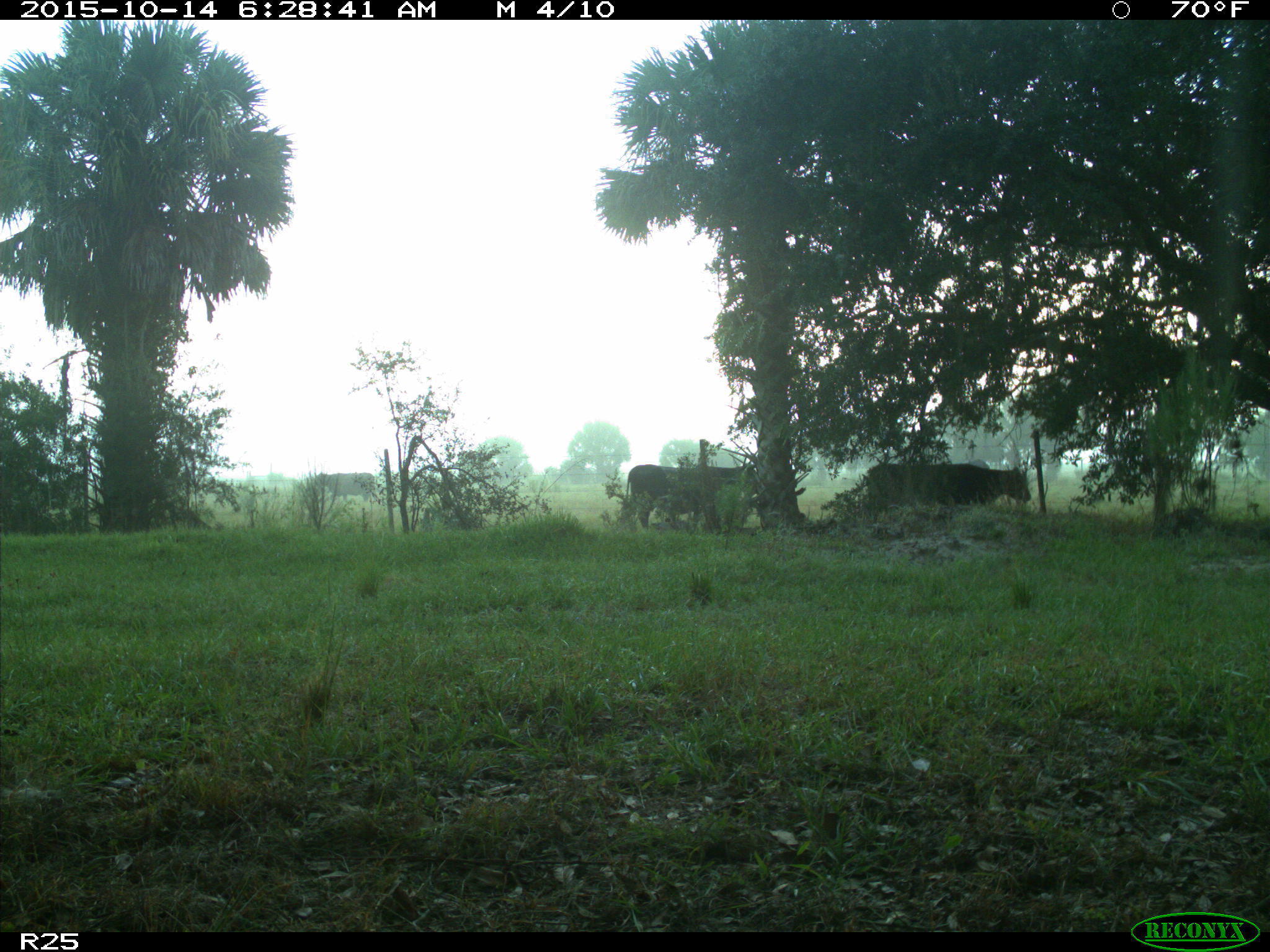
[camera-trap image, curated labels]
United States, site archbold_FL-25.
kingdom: Animalia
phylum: Chordata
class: Mammalia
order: Artiodactyla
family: Bovidae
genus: Bos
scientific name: Bos taurus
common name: domestic cow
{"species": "Bos taurus (domestic cow)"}